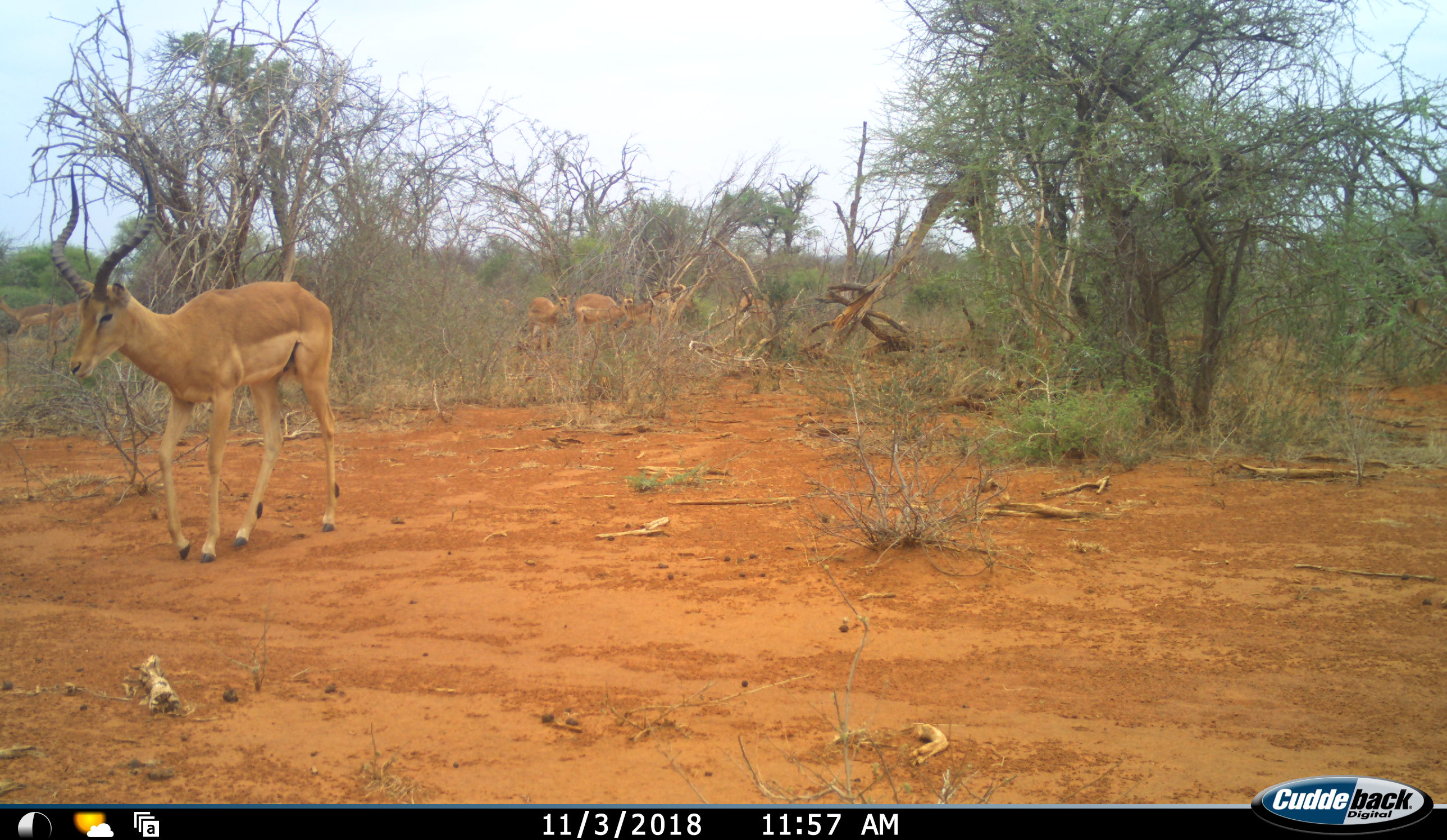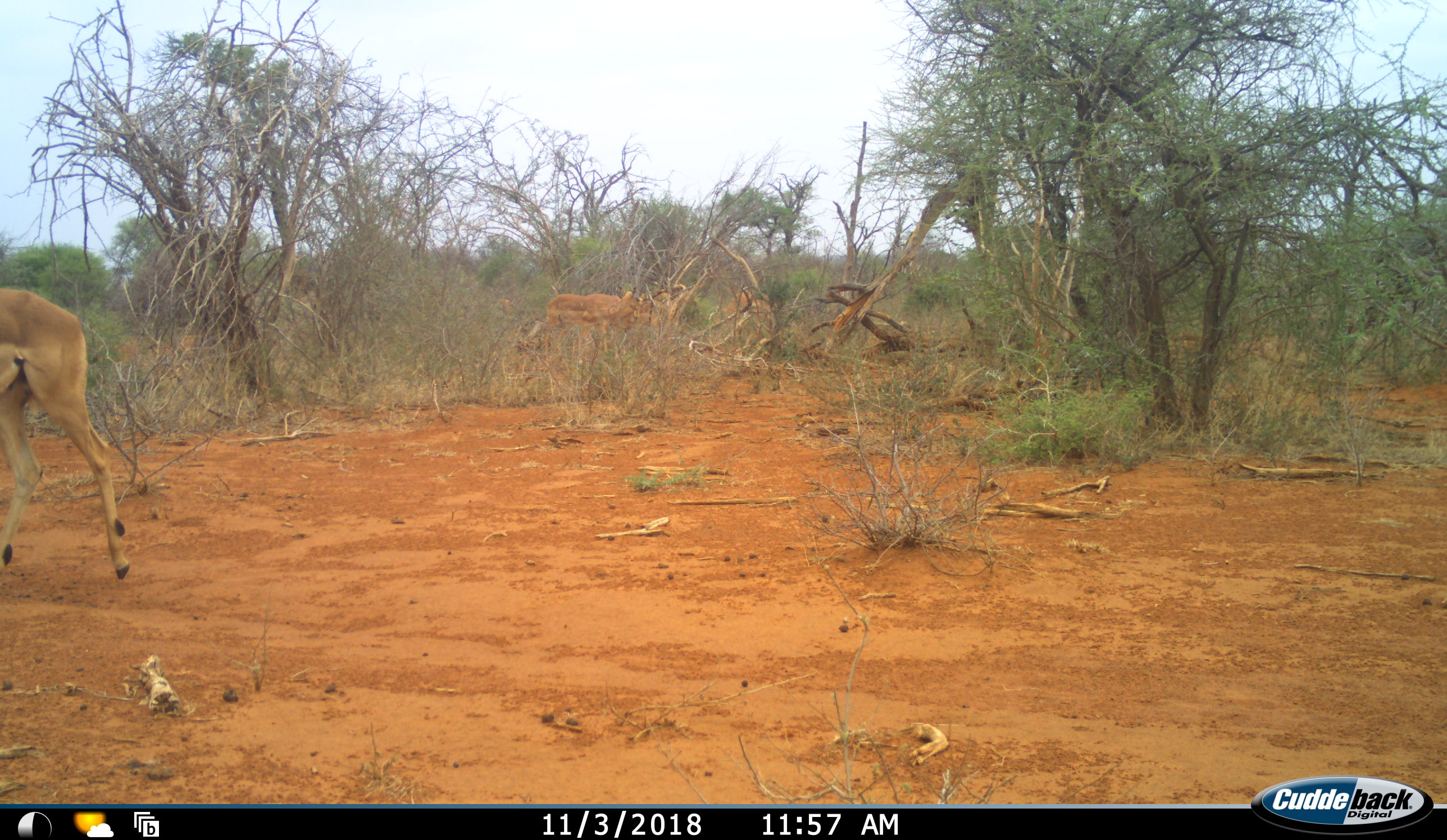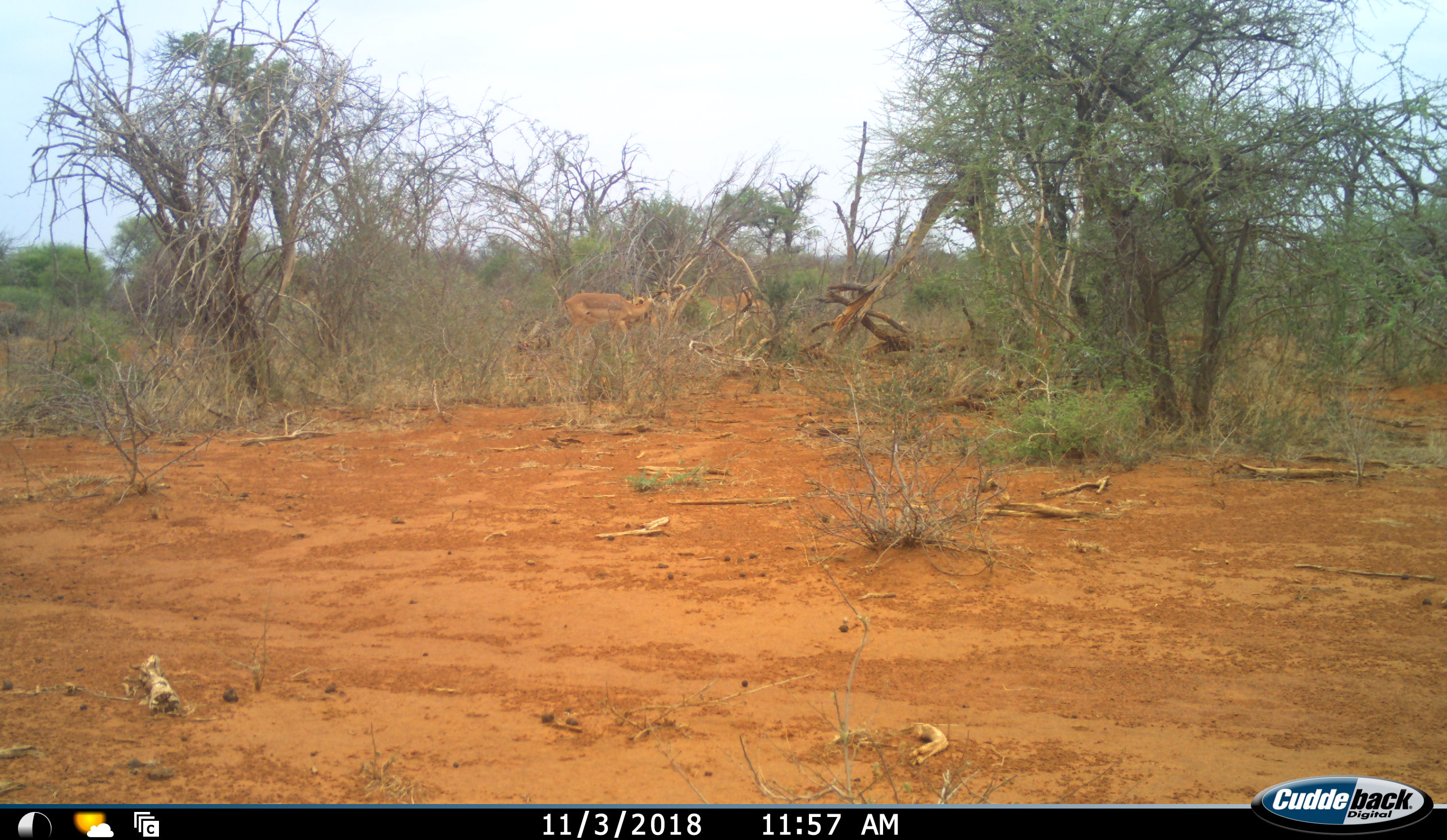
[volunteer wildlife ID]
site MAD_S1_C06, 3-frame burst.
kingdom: Animalia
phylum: Chordata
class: Mammalia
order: Artiodactyla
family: Bovidae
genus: Aepyceros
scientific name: Aepyceros melampus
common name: impala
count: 4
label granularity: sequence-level